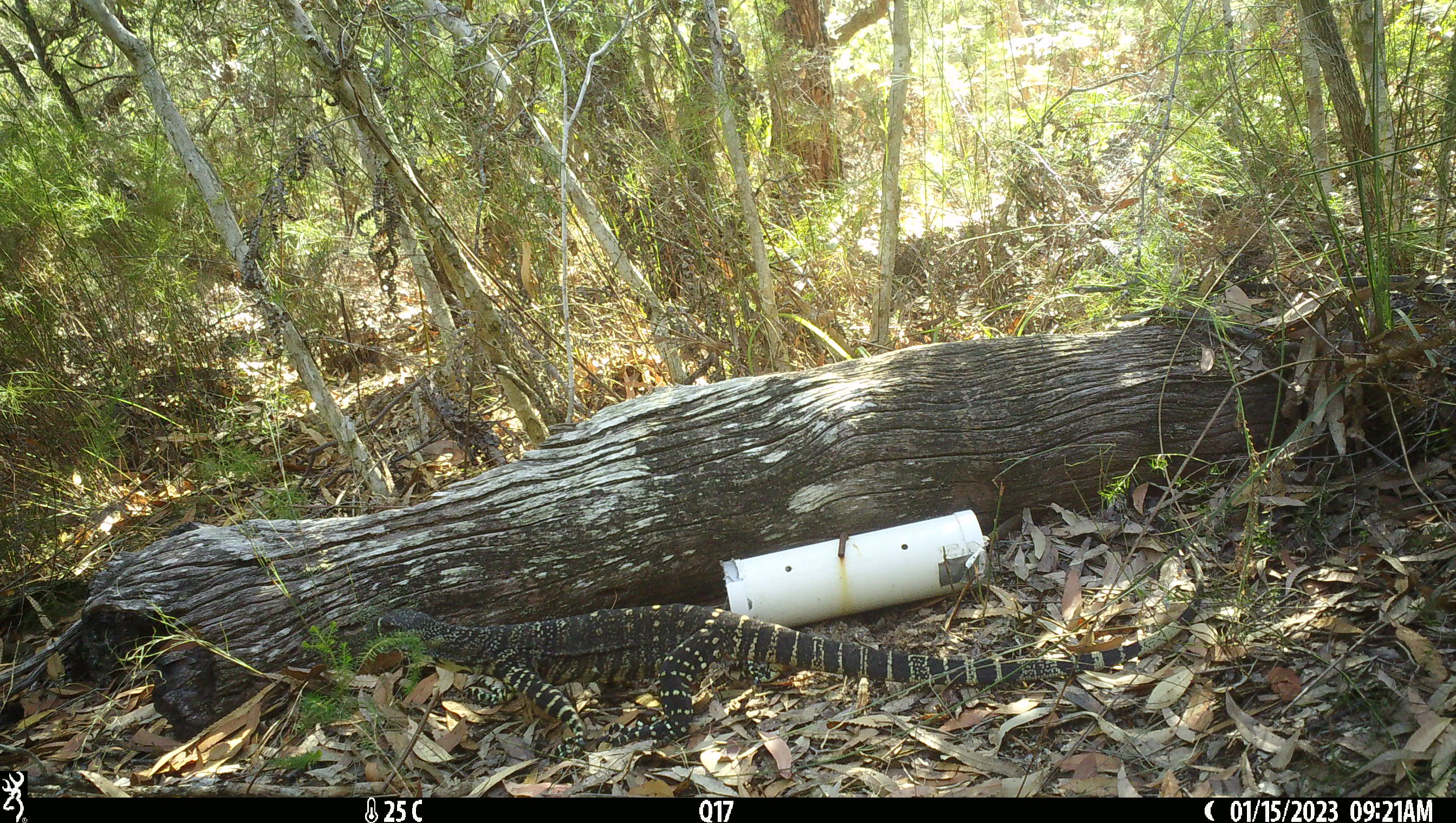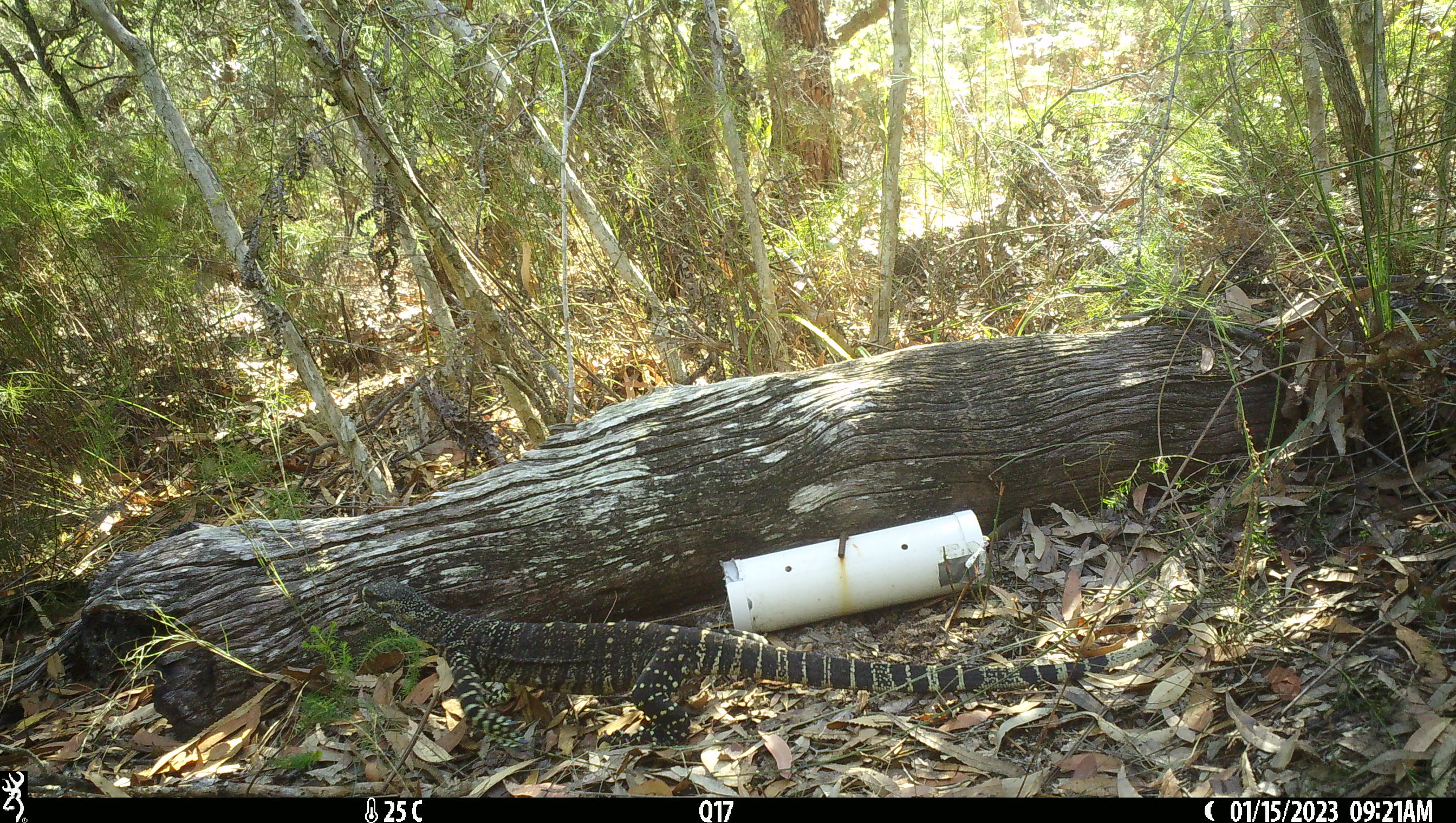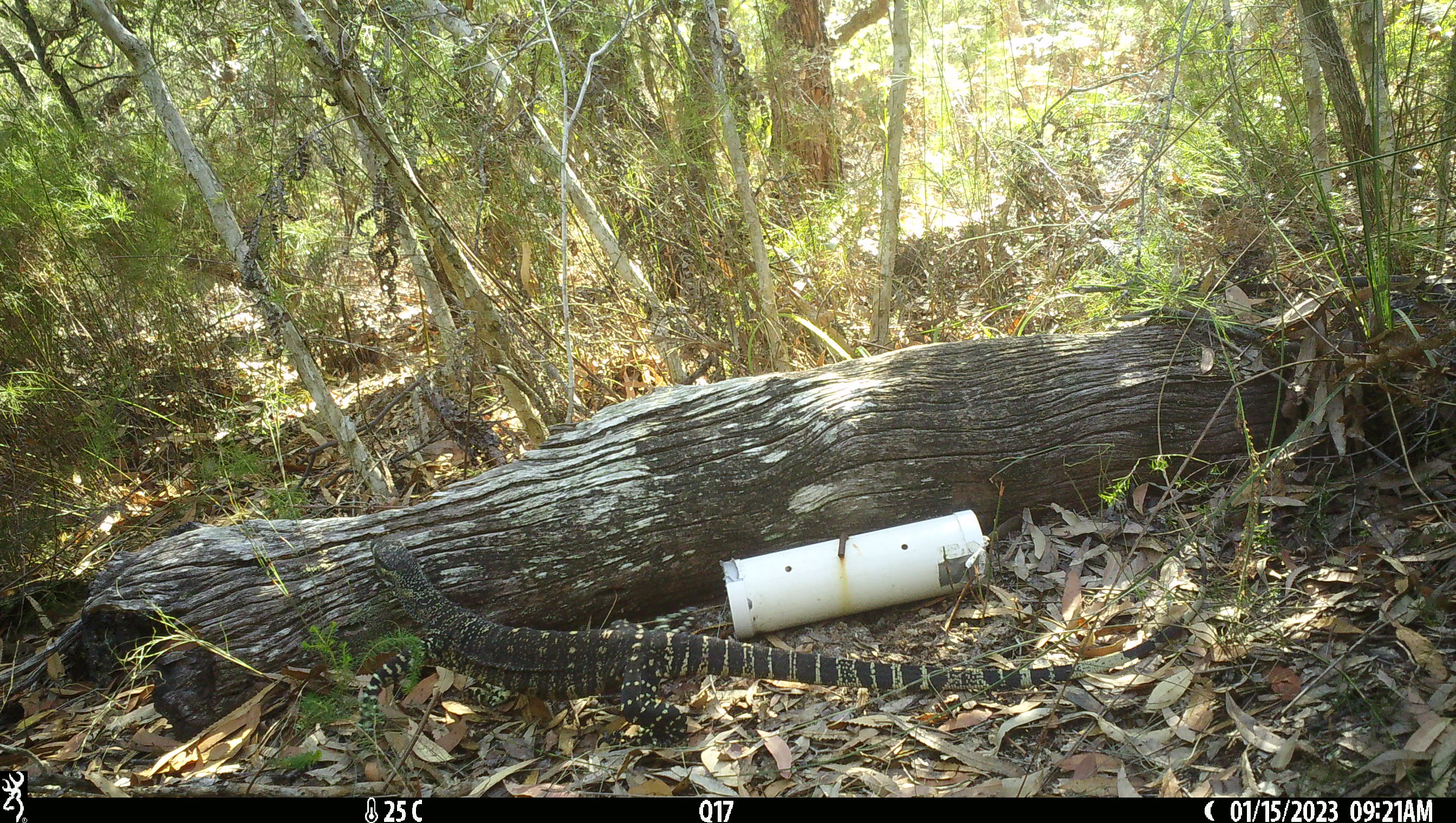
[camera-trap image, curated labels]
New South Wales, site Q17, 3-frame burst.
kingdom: Animalia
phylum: Chordata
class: Reptilia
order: Squamata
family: Varanidae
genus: Varanus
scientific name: Varanus varius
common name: lace monitor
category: goanna